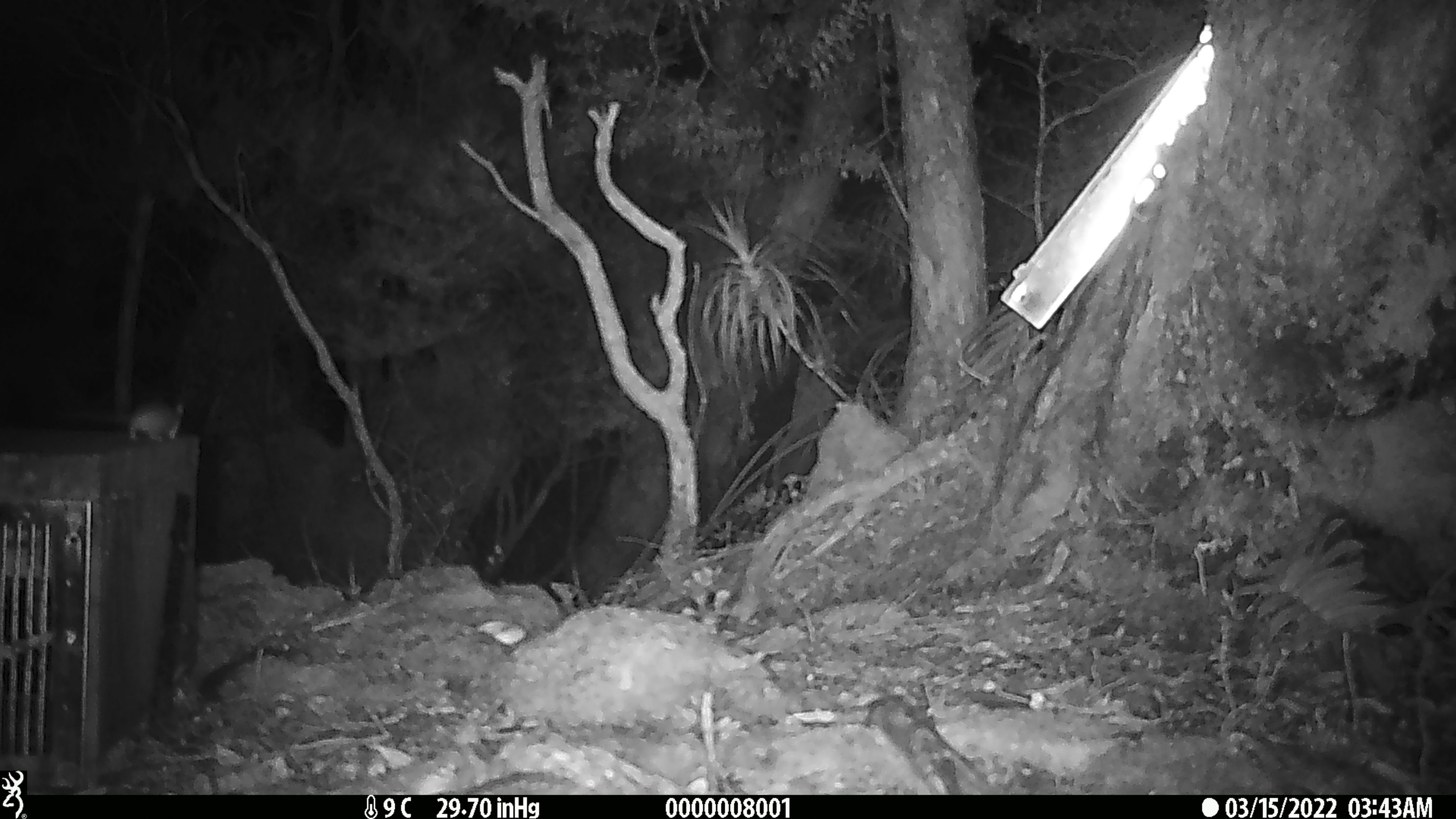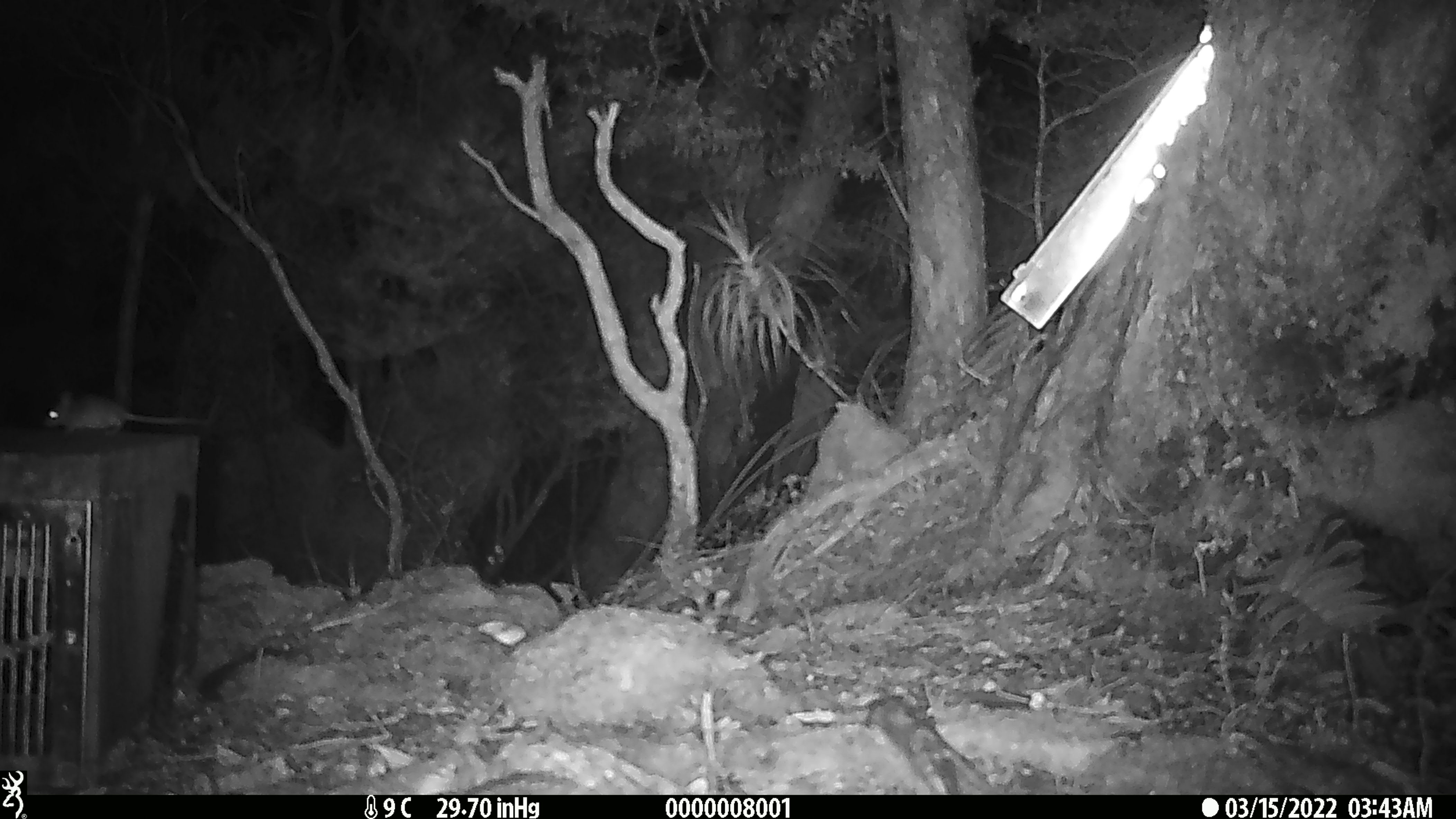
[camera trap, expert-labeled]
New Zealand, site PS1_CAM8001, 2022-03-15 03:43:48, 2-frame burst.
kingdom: Animalia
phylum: Chordata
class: Mammalia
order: Rodentia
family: Muridae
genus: Mus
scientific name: Mus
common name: mouse